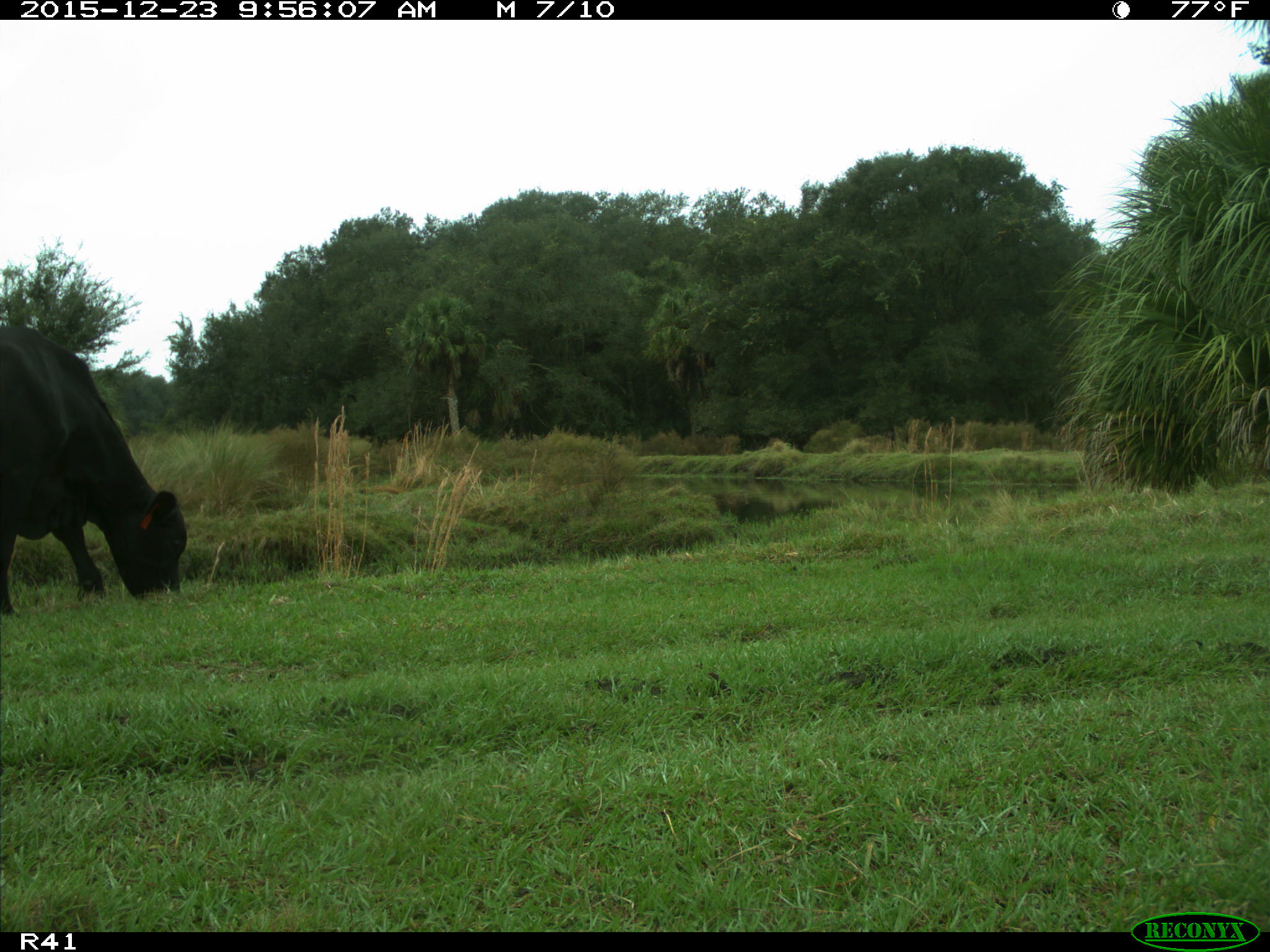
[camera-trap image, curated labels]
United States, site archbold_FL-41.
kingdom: Animalia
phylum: Chordata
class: Mammalia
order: Artiodactyla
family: Bovidae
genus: Bos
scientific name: Bos taurus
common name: domestic cow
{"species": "Bos taurus (domestic cow)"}